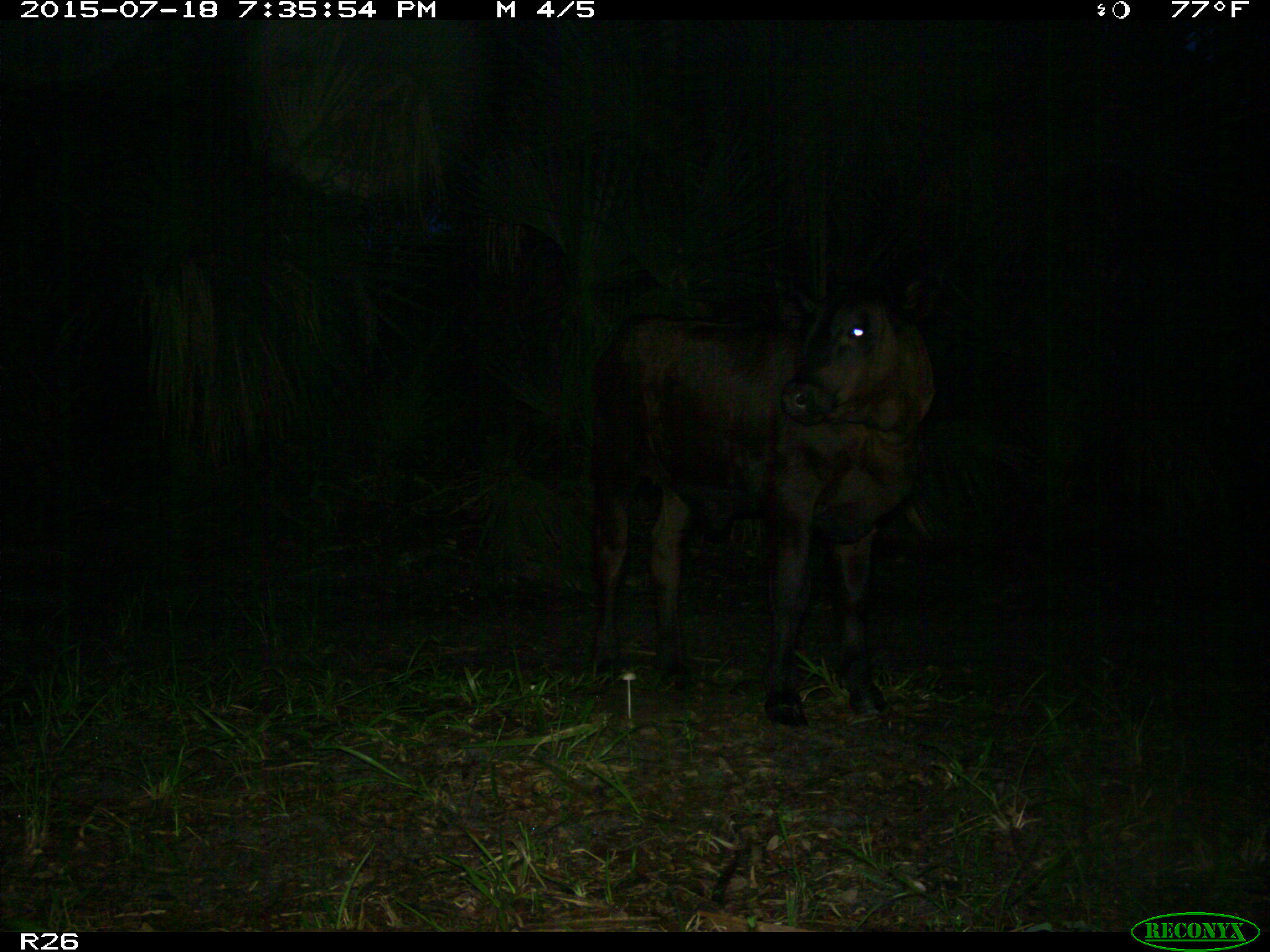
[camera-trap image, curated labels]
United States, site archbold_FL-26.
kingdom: Animalia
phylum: Chordata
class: Mammalia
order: Artiodactyla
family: Bovidae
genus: Bos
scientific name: Bos taurus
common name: domestic cow